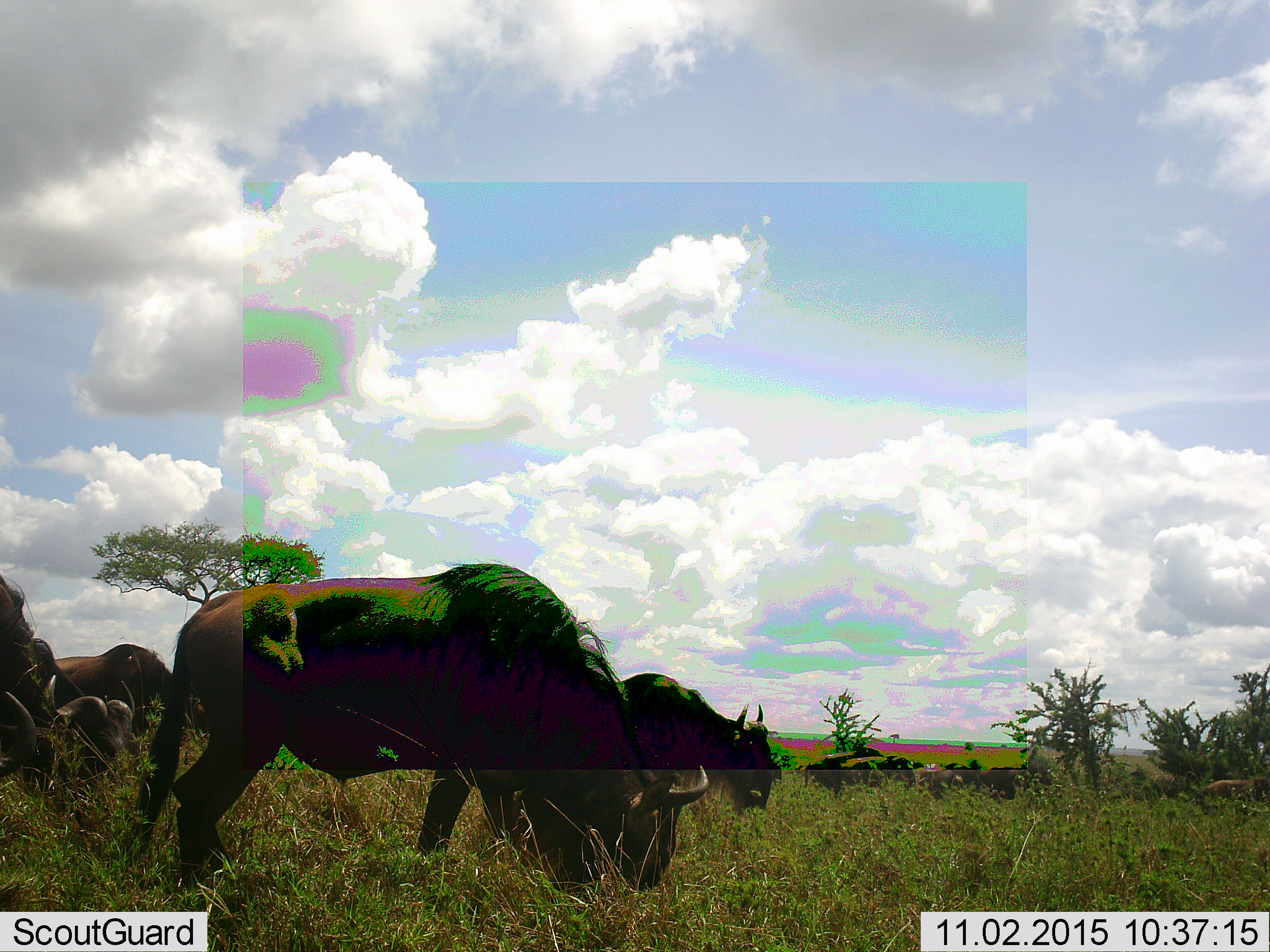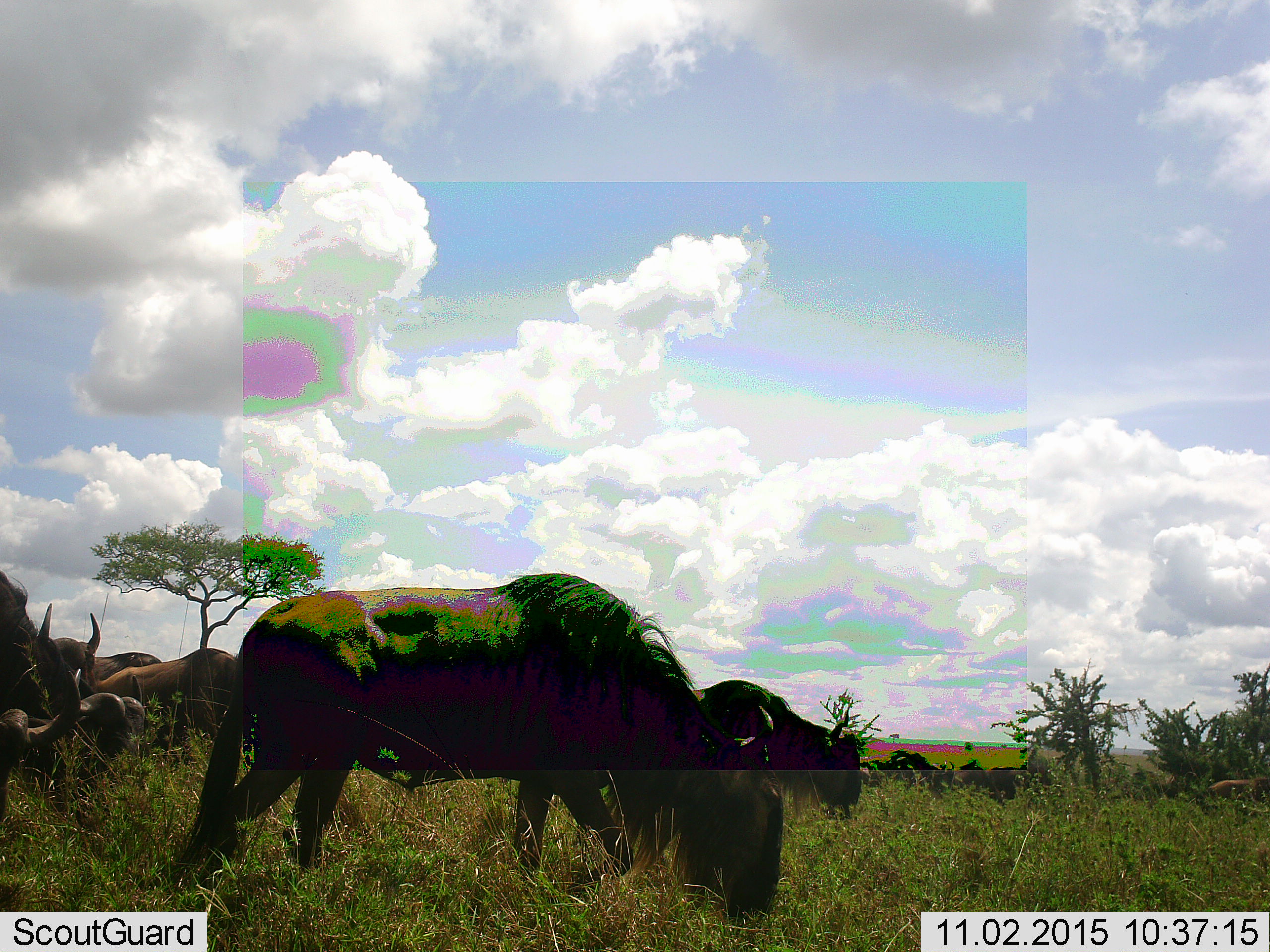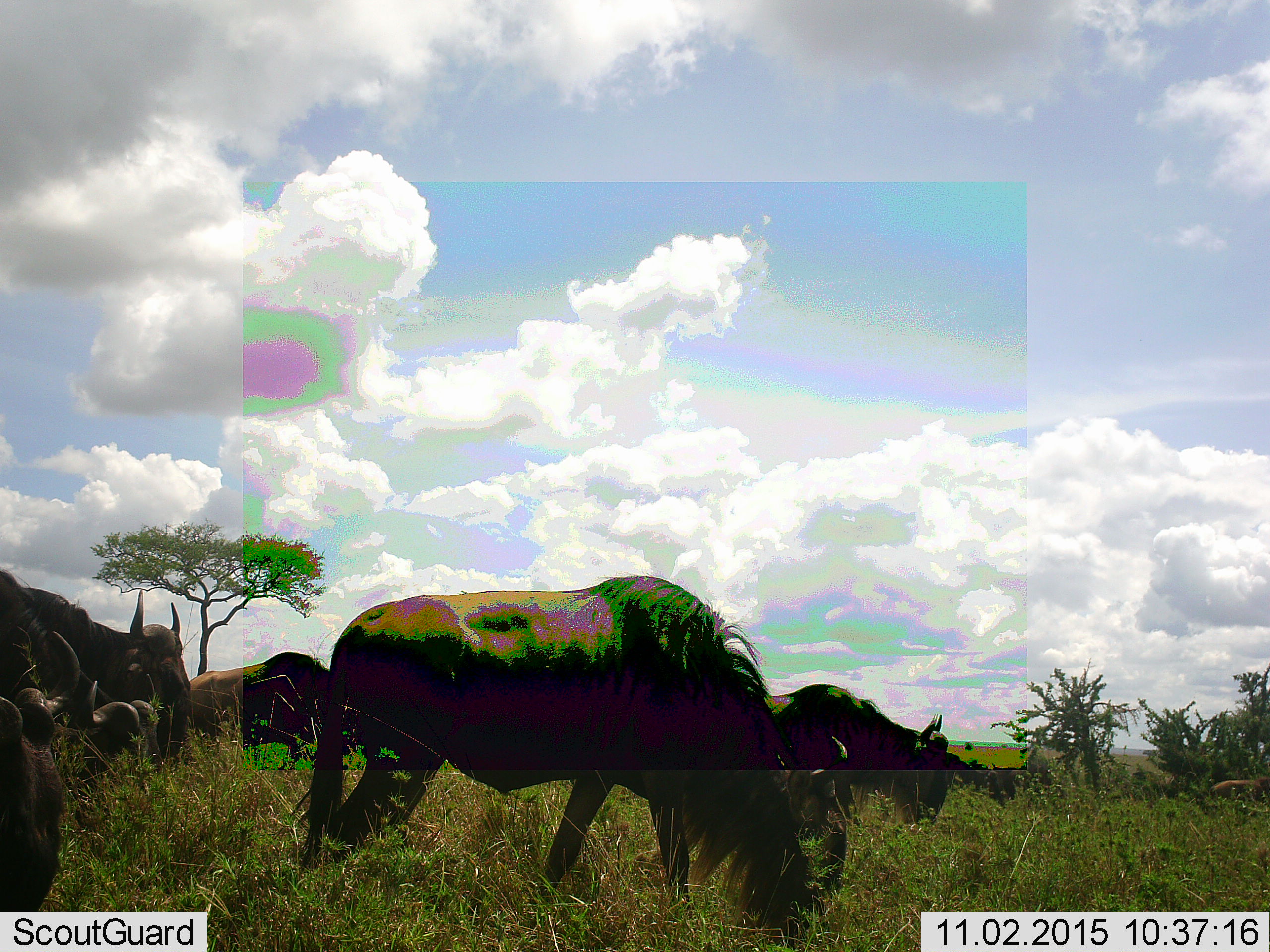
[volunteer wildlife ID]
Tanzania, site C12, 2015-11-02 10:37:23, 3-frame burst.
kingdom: Animalia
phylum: Chordata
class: Mammalia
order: Artiodactyla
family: Bovidae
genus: Connochaetes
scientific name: Connochaetes taurinus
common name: blue wildebeest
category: wildebeest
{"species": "wildebeest (blue wildebeest) (Connochaetes taurinus)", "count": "11-50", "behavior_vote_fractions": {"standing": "10%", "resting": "0%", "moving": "90%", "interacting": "0%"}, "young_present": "20%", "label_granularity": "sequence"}